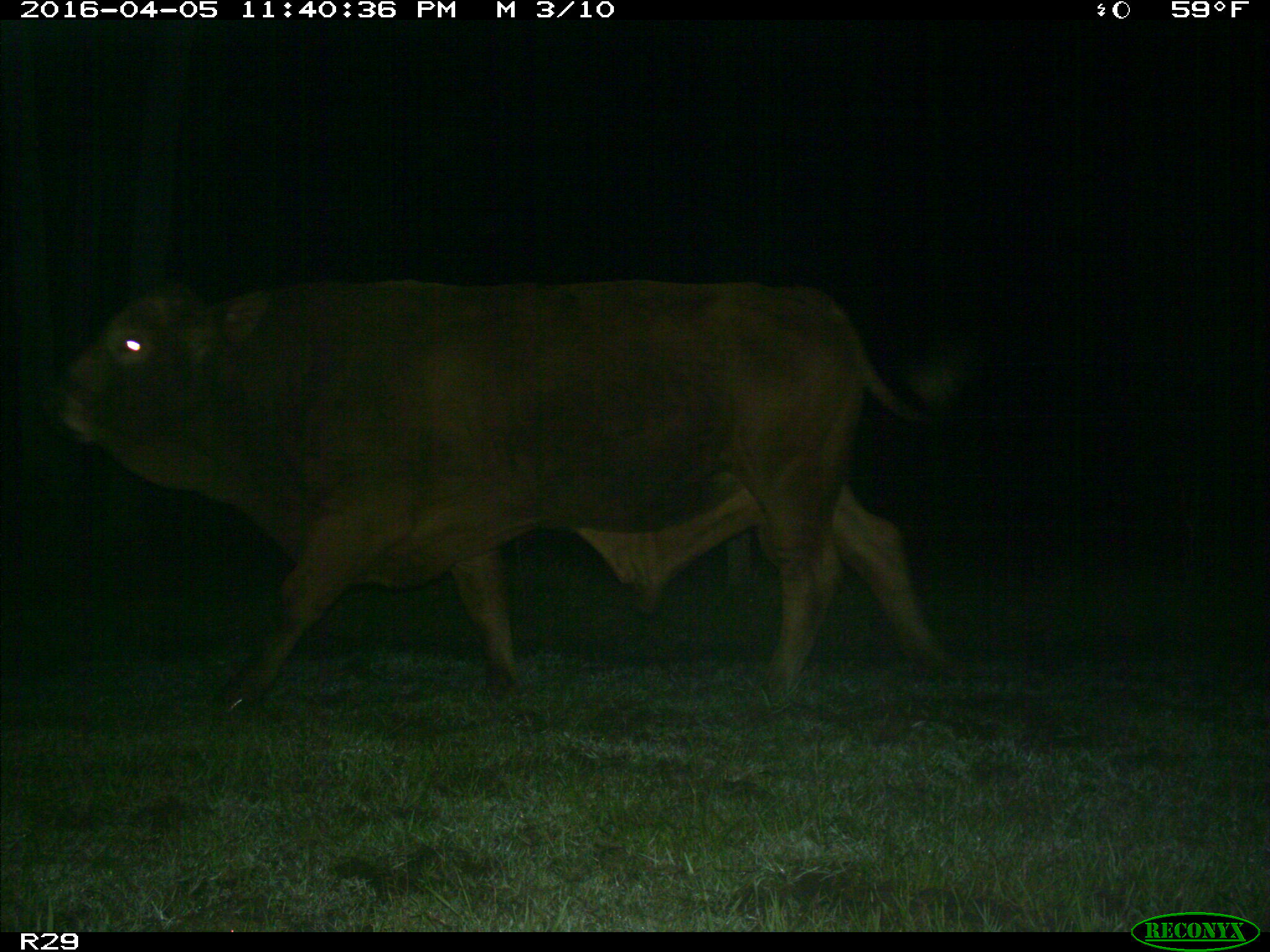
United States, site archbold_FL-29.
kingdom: Animalia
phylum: Chordata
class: Mammalia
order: Artiodactyla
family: Bovidae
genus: Bos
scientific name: Bos taurus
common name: domestic cow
Bos taurus (domestic cow).